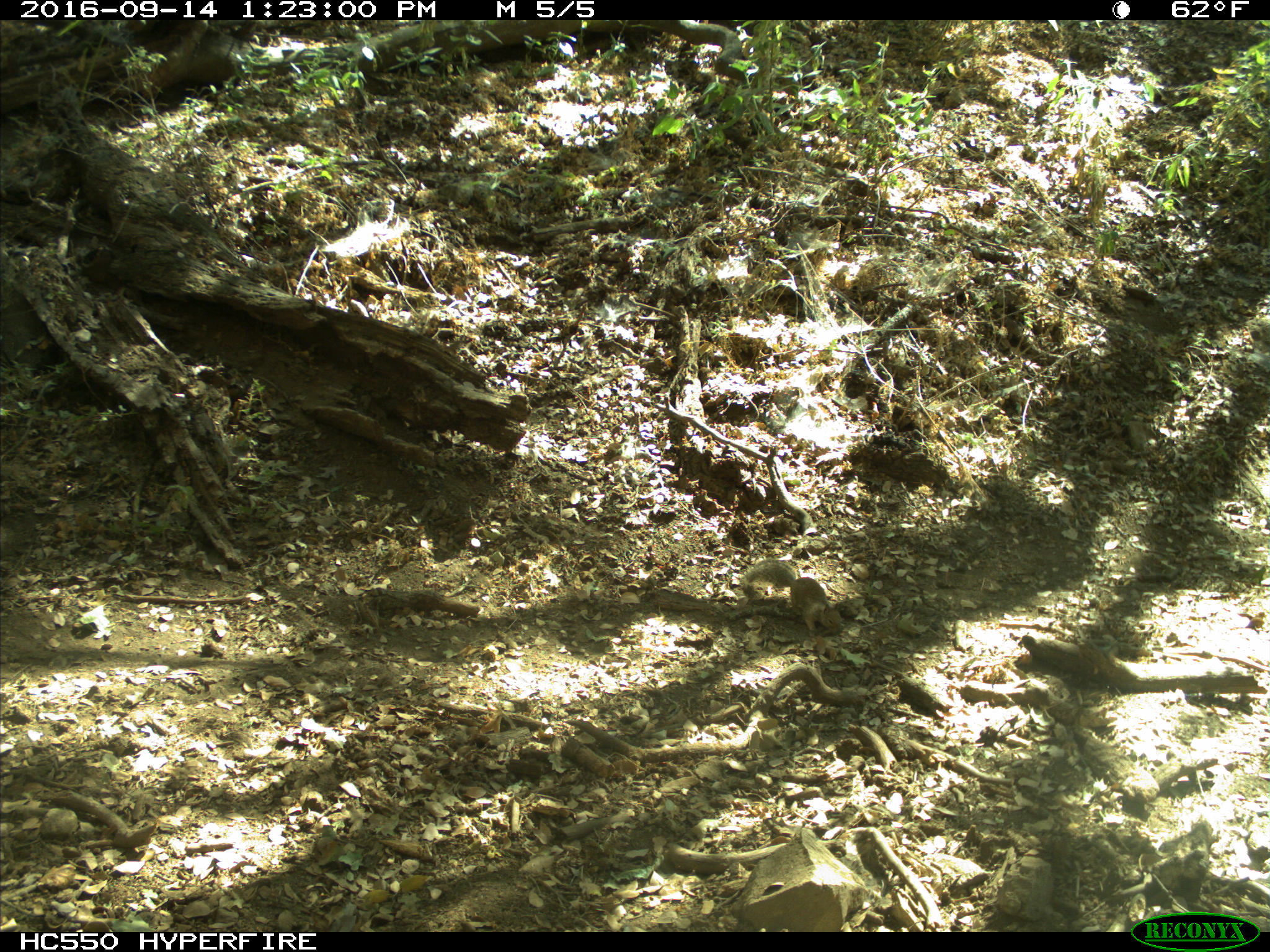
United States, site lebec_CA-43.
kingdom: Animalia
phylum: Chordata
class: Mammalia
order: Rodentia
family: Sciuridae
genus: Otospermophilus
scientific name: Otospermophilus beecheyi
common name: california ground squirrel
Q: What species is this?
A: Otospermophilus beecheyi (california ground squirrel).